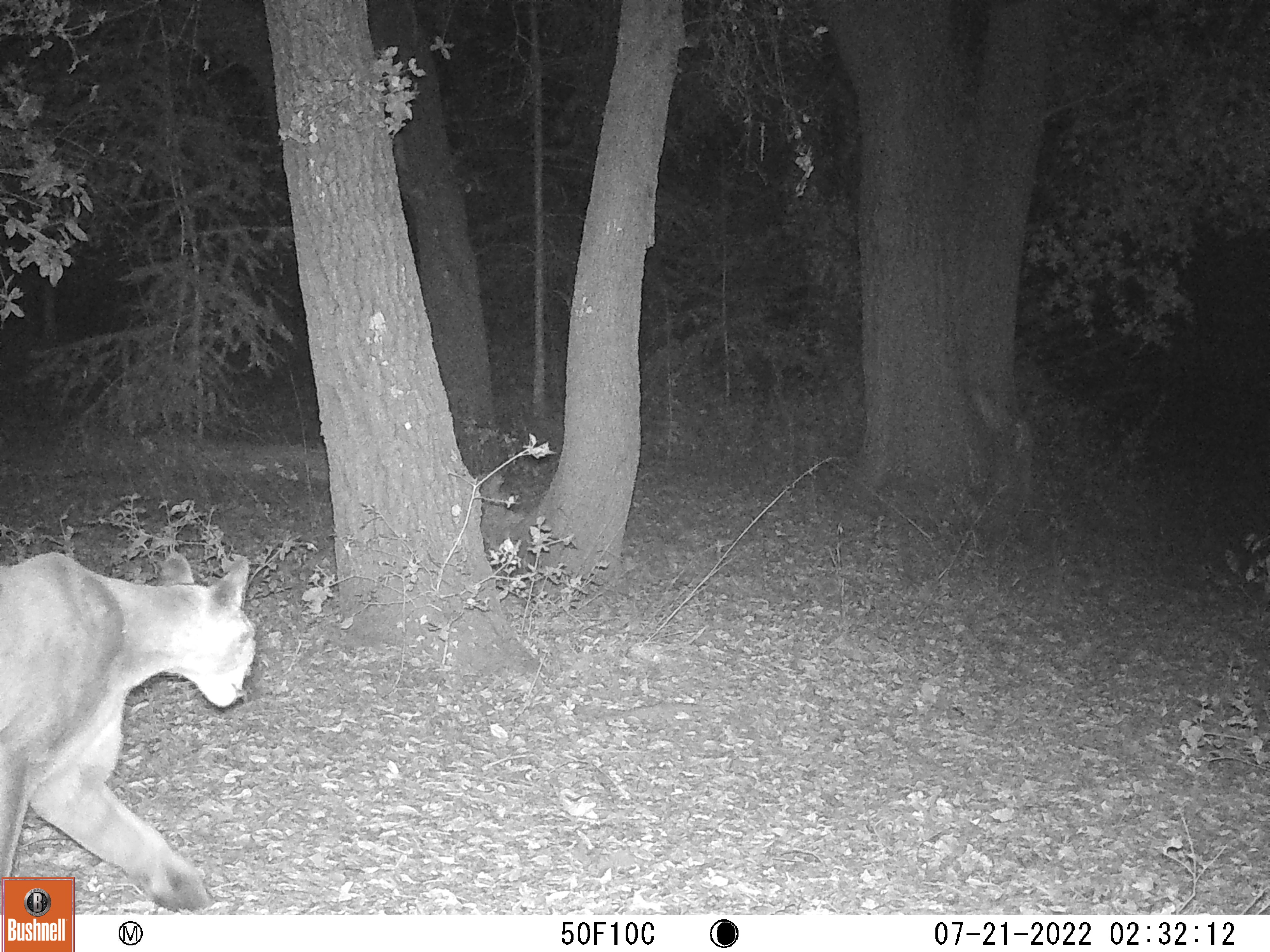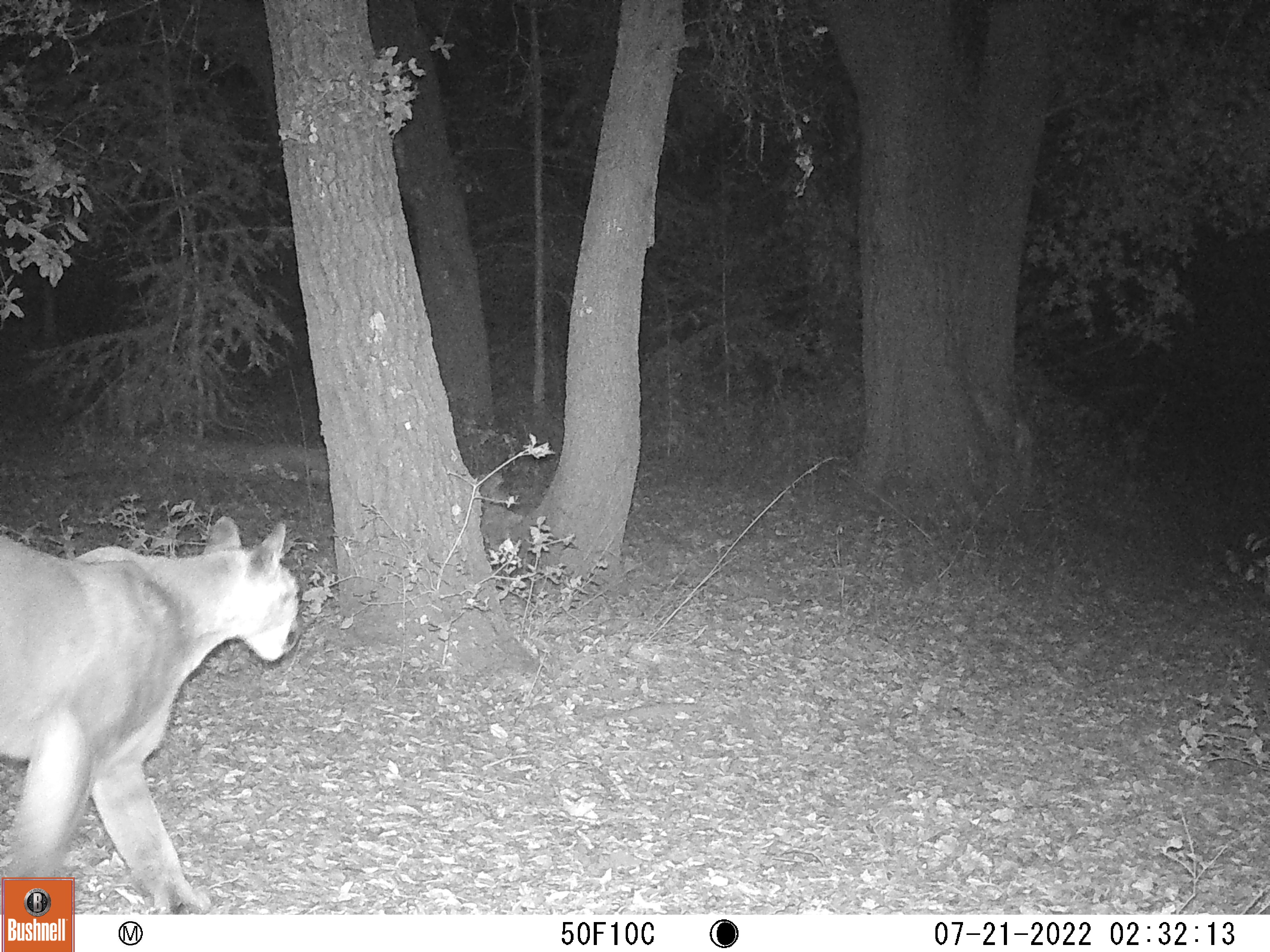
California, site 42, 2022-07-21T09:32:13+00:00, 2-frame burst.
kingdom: Animalia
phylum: Chordata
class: Mammalia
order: Carnivora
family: Felidae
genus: Puma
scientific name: Puma concolor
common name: puma